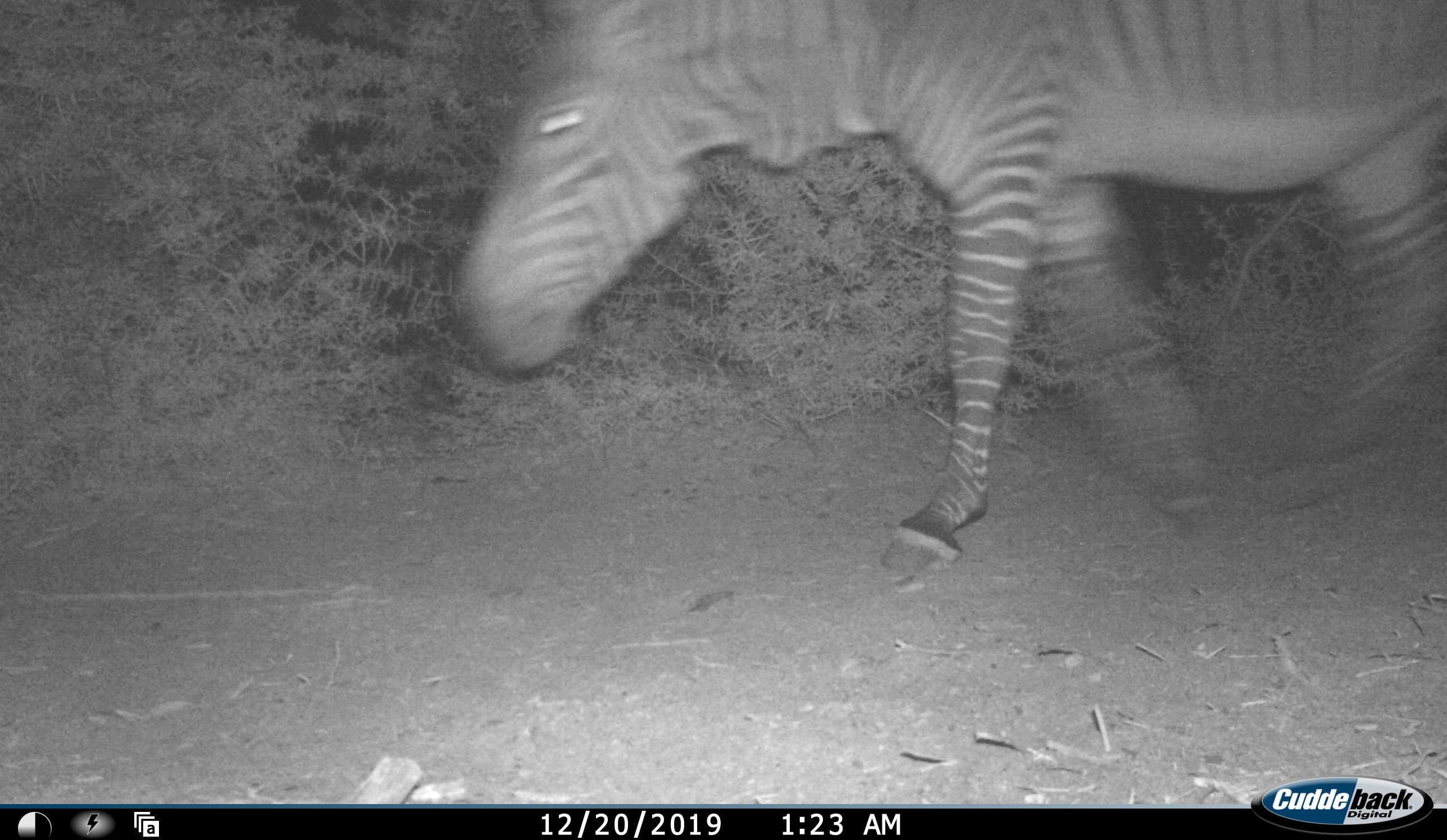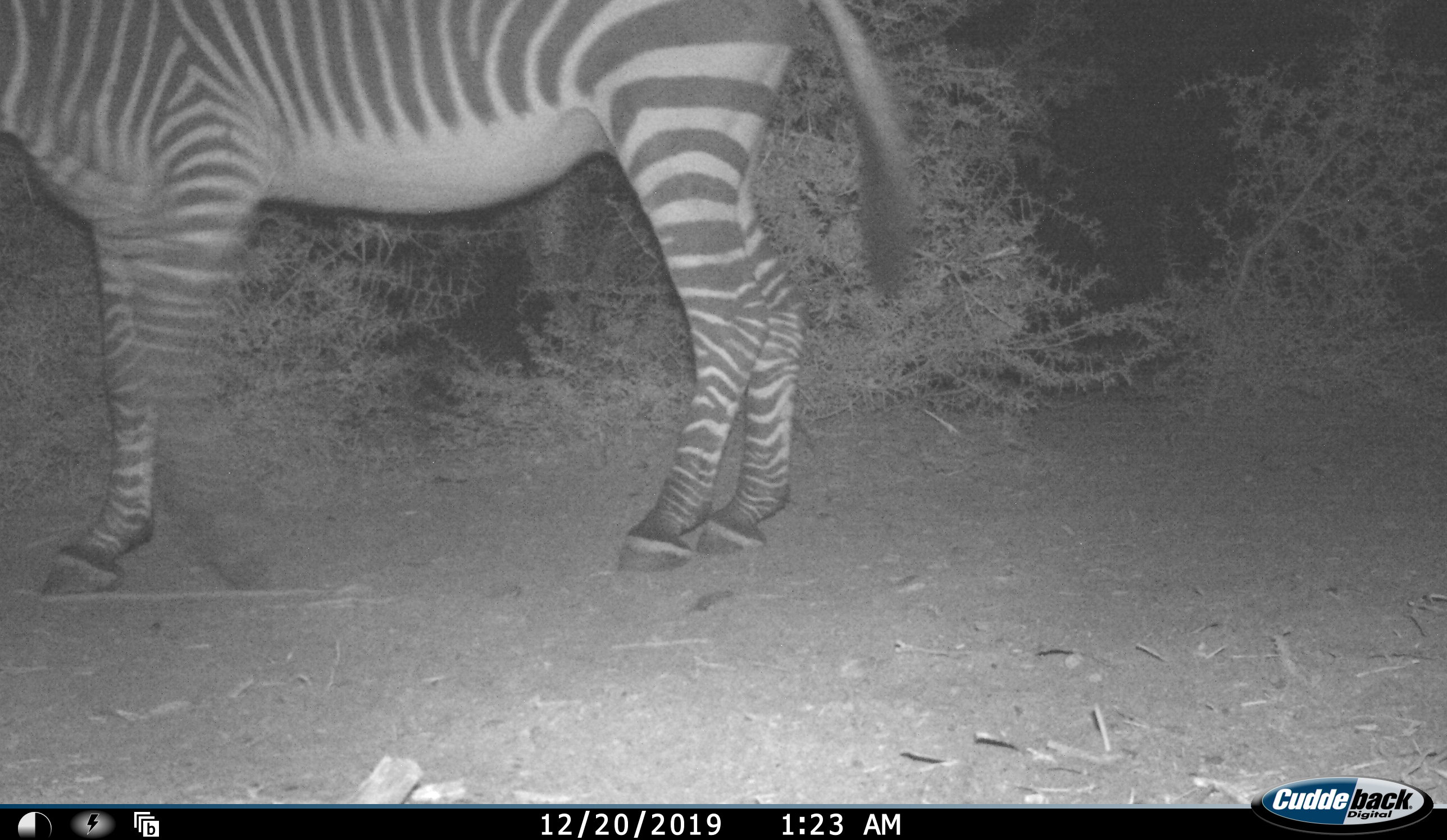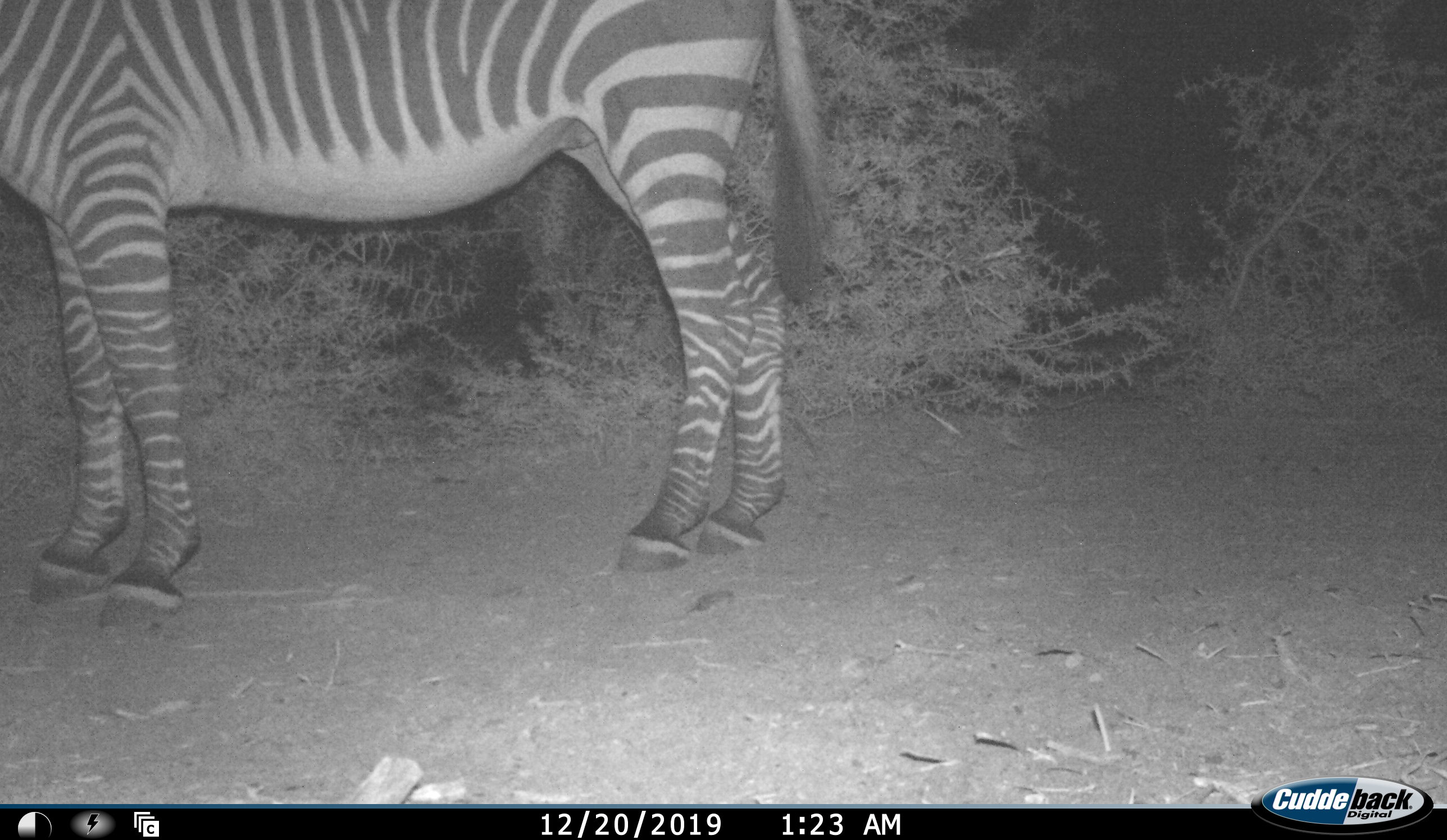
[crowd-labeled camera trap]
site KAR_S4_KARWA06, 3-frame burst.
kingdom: Animalia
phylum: Chordata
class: Mammalia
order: Perissodactyla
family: Equidae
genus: Equus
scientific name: Equus zebra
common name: mountain zebra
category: zebramountain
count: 1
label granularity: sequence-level